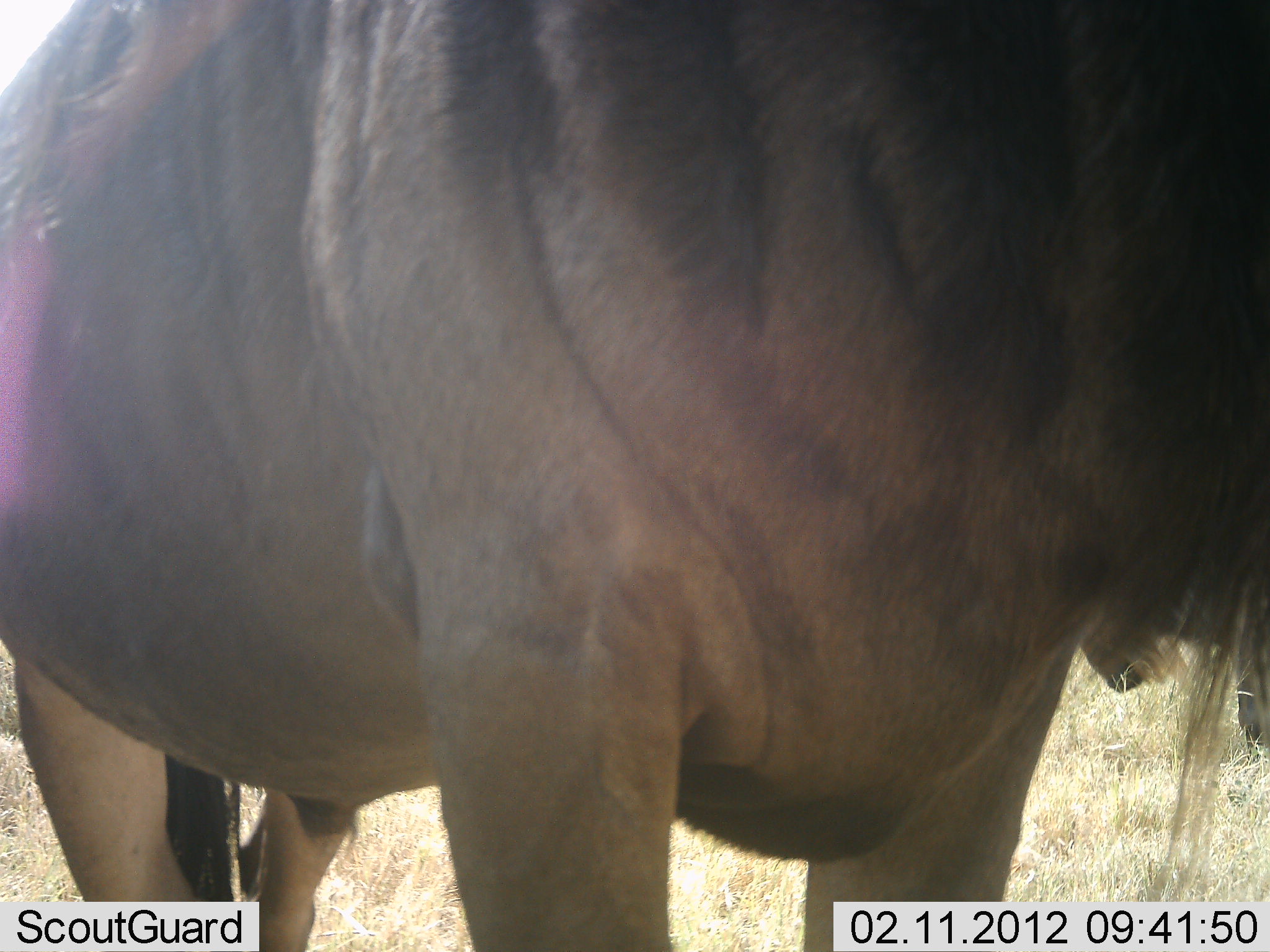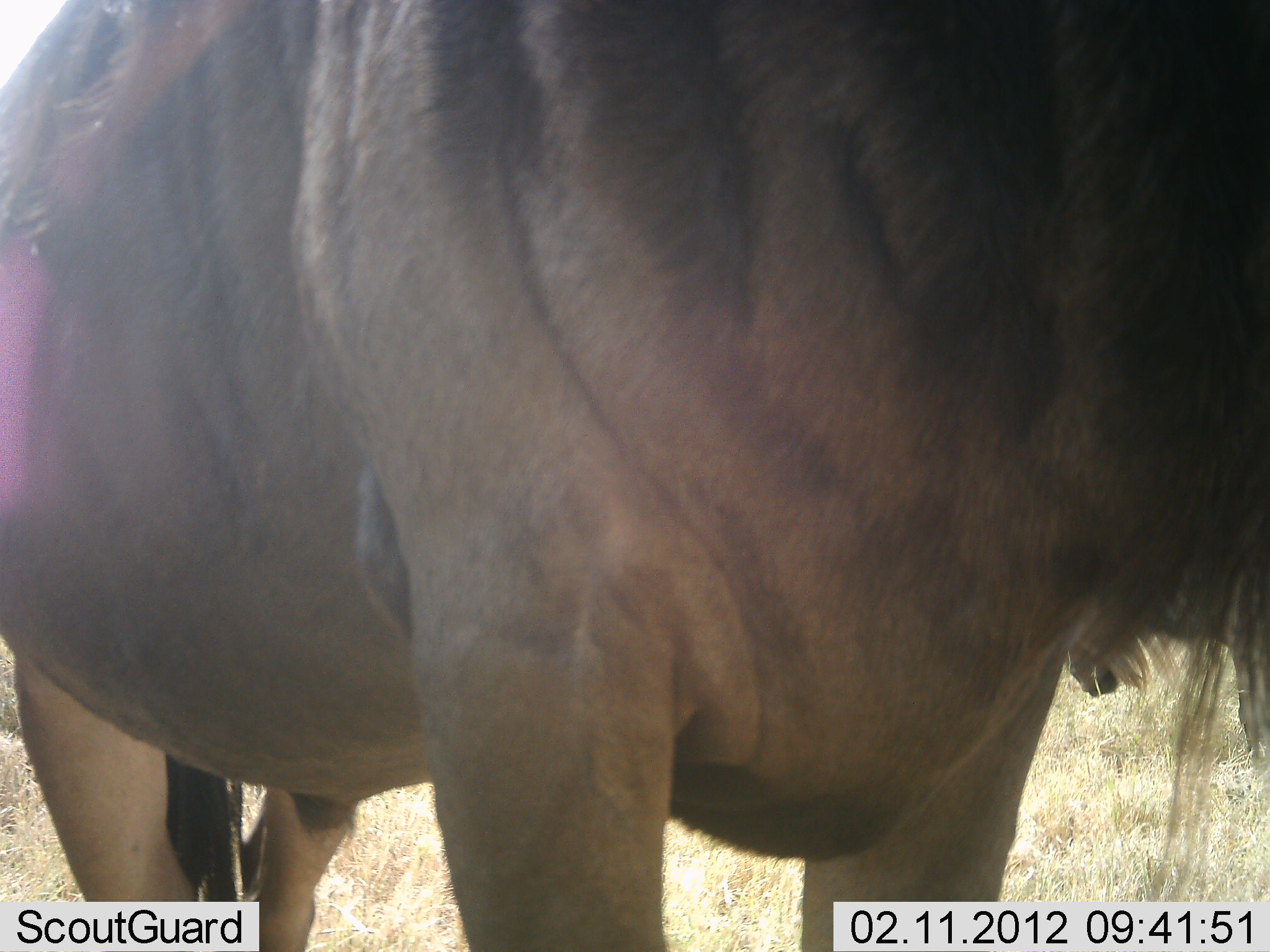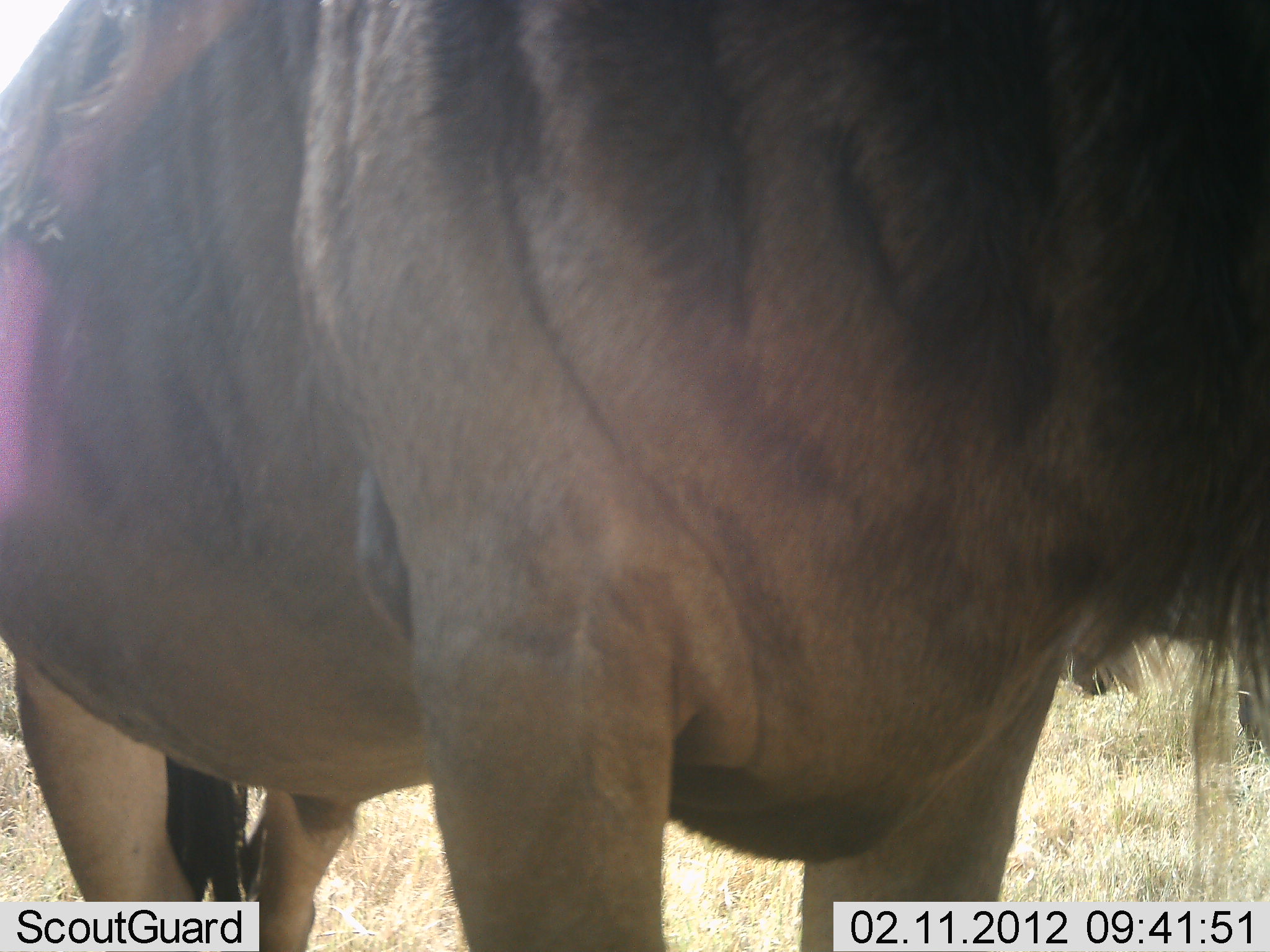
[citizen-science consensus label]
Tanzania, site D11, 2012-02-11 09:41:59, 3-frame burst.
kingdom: Animalia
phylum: Chordata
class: Mammalia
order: Artiodactyla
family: Bovidae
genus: Connochaetes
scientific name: Connochaetes taurinus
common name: blue wildebeest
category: wildebeest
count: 1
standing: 94%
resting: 0%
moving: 6%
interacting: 0%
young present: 0%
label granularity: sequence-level